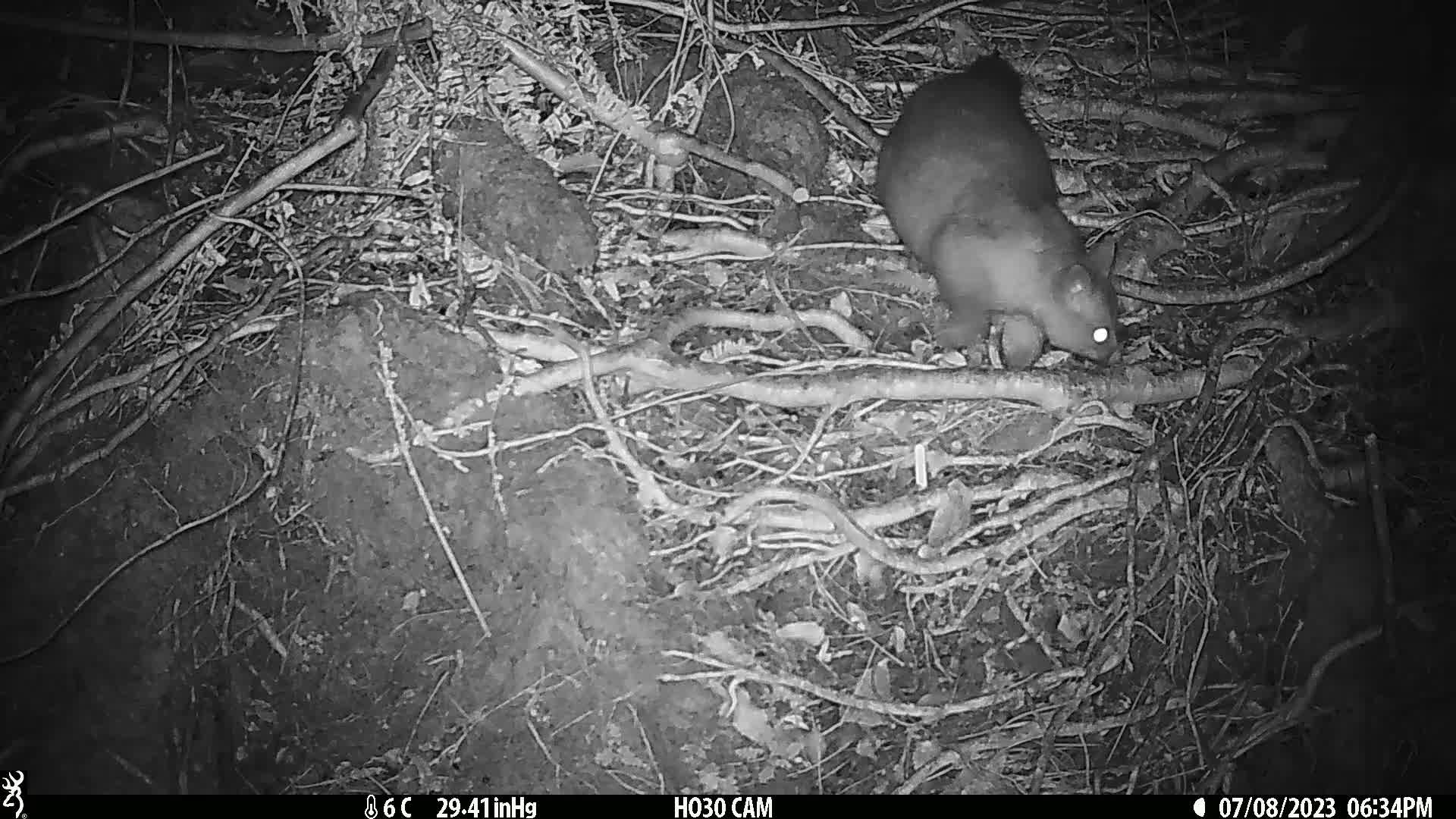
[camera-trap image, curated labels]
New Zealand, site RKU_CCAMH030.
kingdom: Animalia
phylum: Chordata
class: Mammalia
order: Diprotodontia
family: Phalangeridae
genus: Trichosurus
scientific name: Trichosurus vulpecula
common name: common brushtail possum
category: possum